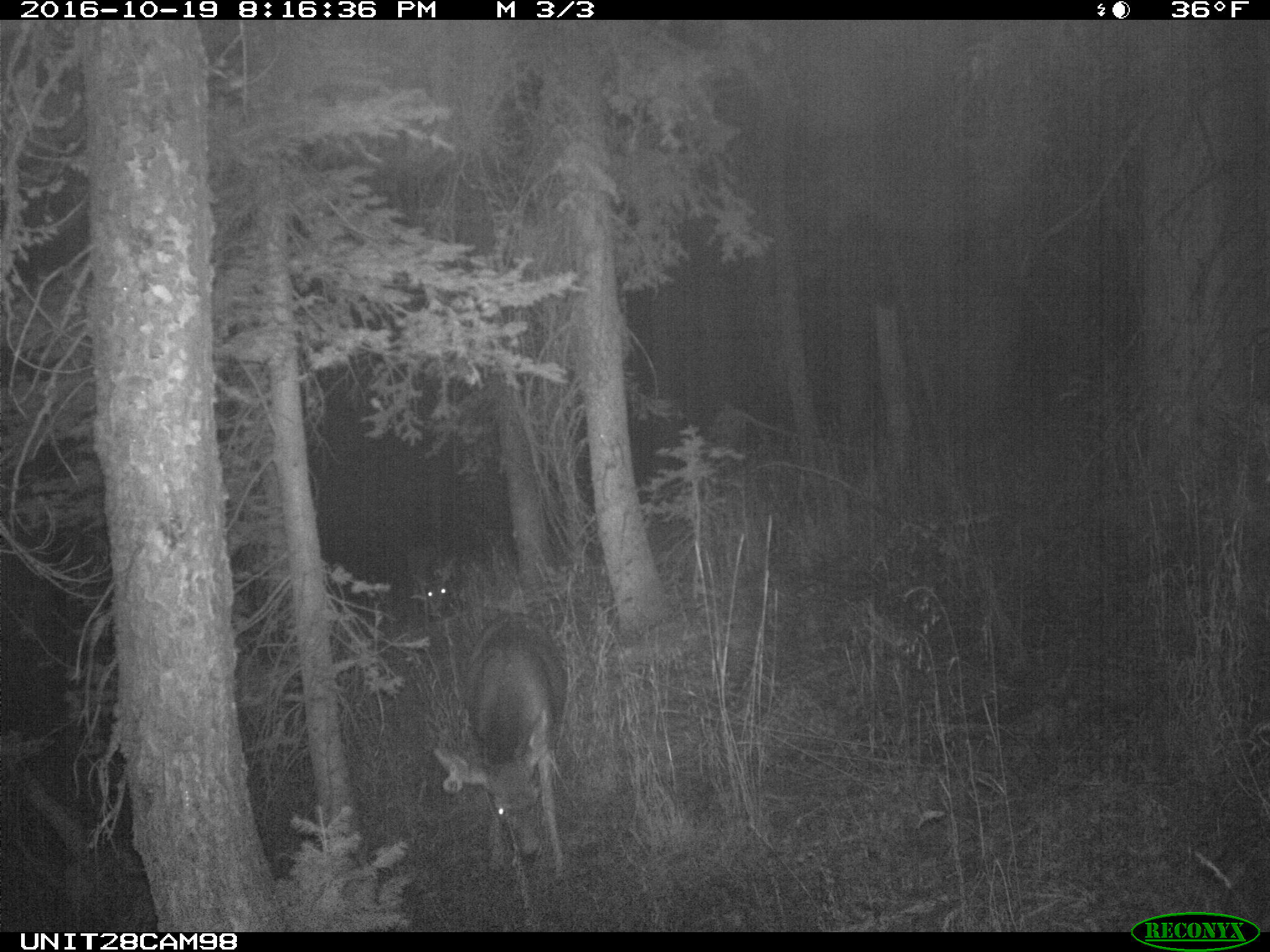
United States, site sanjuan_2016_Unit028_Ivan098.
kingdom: Animalia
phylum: Chordata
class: Mammalia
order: Artiodactyla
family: Cervidae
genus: Odocoileus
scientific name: Odocoileus hemionus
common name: mule deer